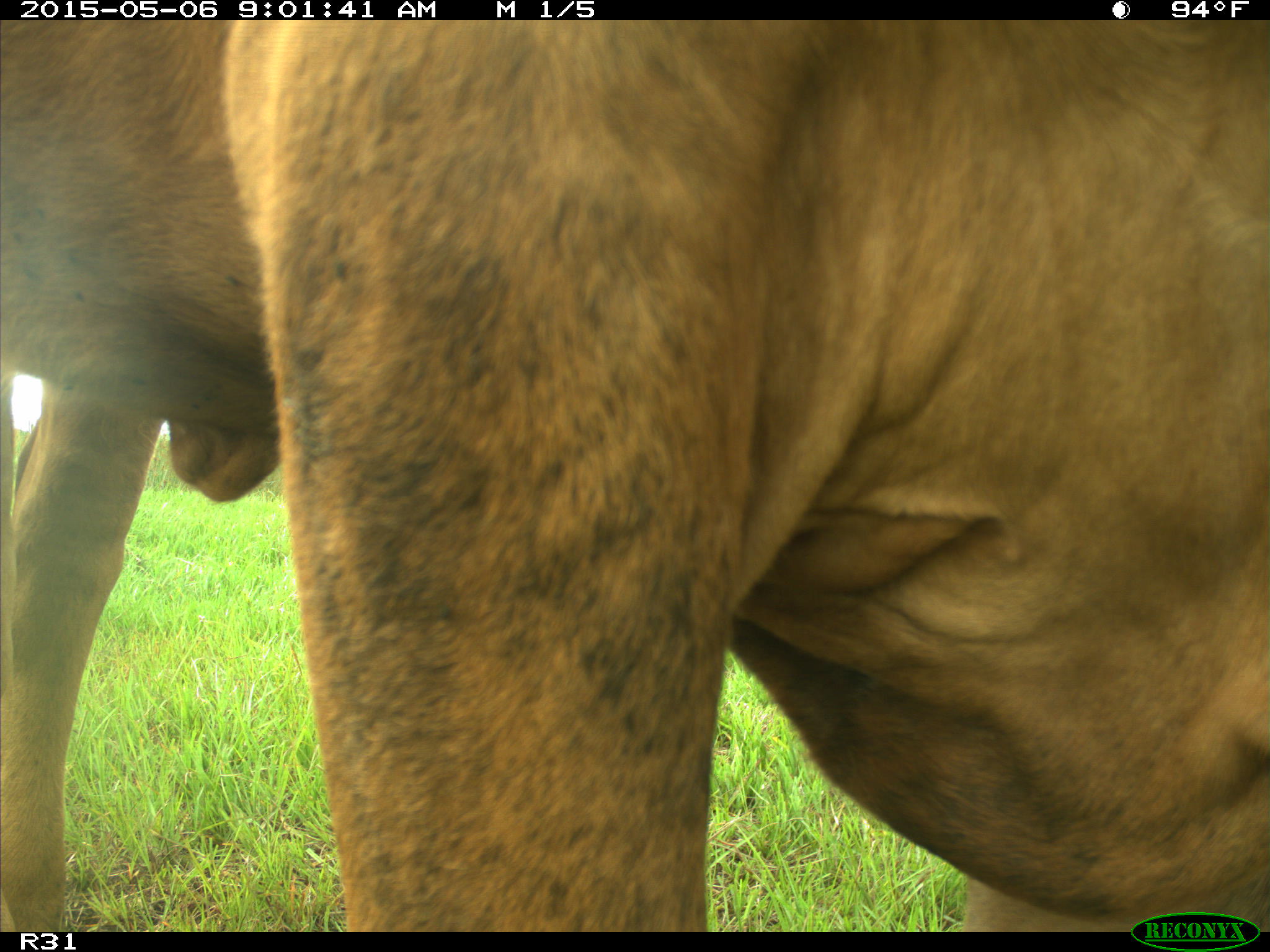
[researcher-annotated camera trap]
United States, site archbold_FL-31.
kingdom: Animalia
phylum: Chordata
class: Mammalia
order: Artiodactyla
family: Bovidae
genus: Bos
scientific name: Bos taurus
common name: domestic cow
Bos taurus (domestic cow).